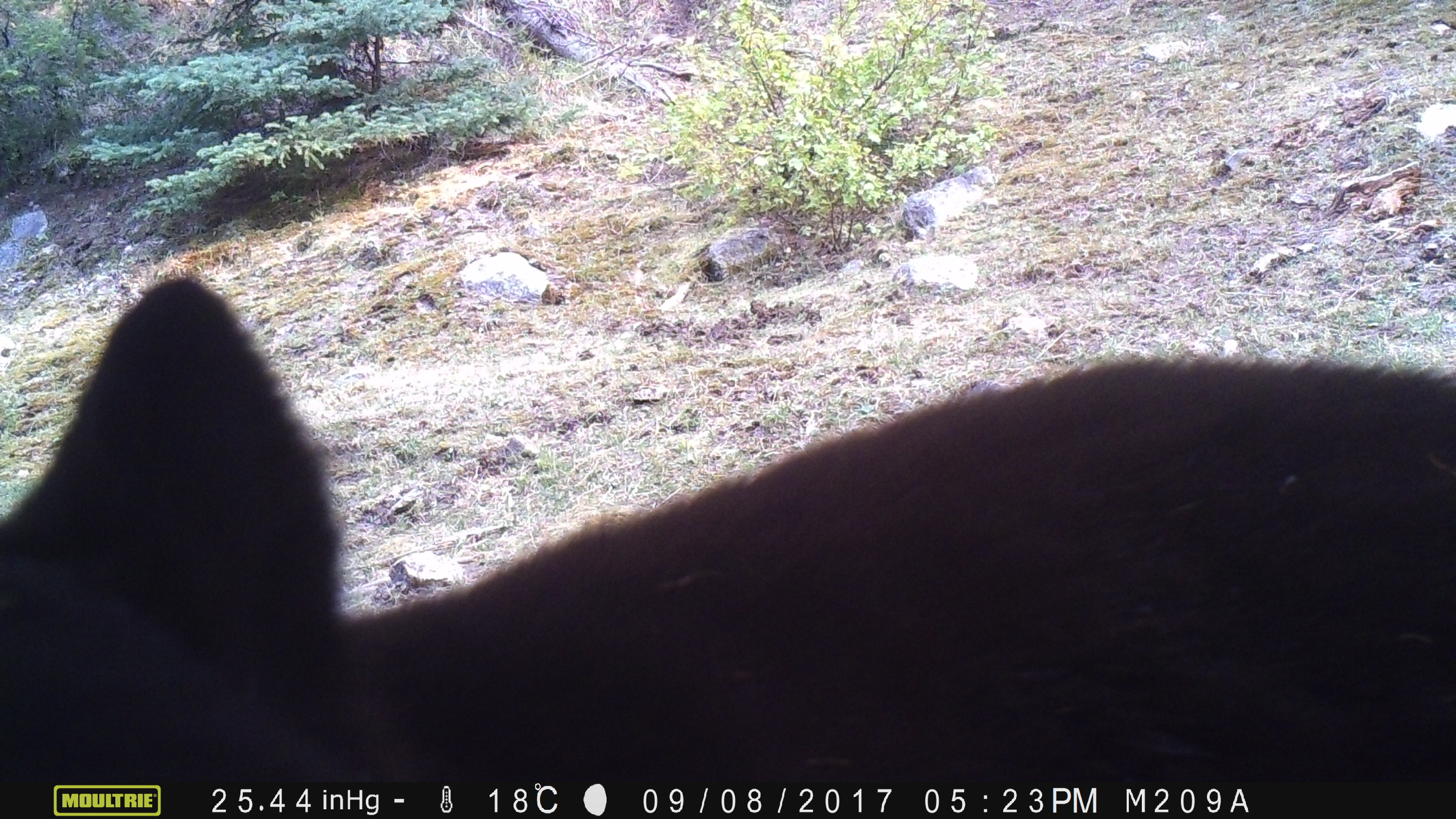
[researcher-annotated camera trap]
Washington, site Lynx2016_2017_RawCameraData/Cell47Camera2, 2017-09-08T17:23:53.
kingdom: Animalia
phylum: Chordata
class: Mammalia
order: Carnivora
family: Ursidae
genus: Ursus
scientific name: Ursus americanus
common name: american black bear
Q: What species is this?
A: Ursus americanus (american black bear).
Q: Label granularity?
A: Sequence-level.